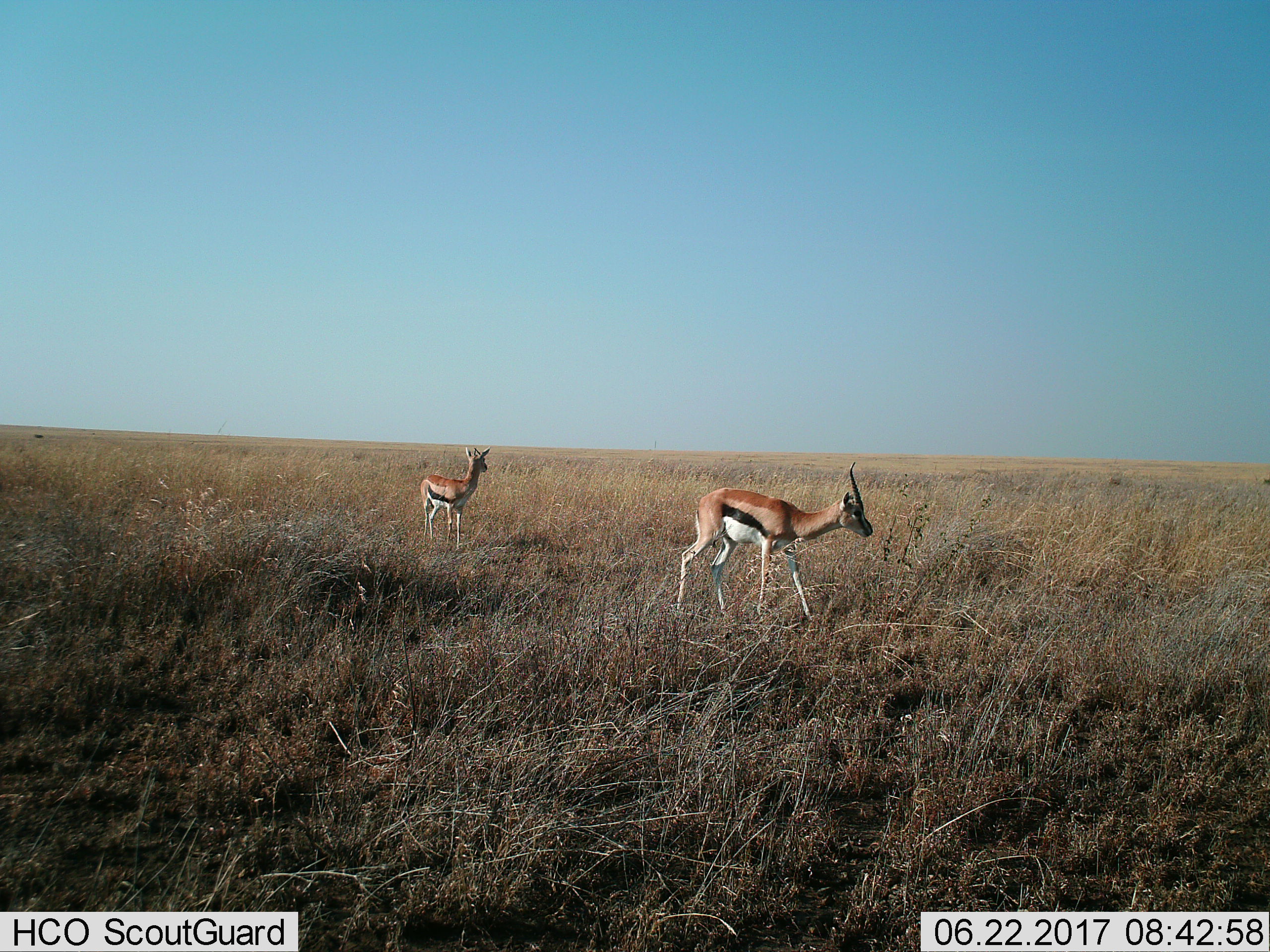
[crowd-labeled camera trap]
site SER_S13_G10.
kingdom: Animalia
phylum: Chordata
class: Mammalia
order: Artiodactyla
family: Bovidae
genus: Eudorcas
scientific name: Eudorcas thomsonii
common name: thomson's gazelle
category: gazellethomsons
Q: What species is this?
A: Gazellethomsons (thomson's gazelle) (Eudorcas thomsonii).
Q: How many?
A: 2.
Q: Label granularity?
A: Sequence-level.